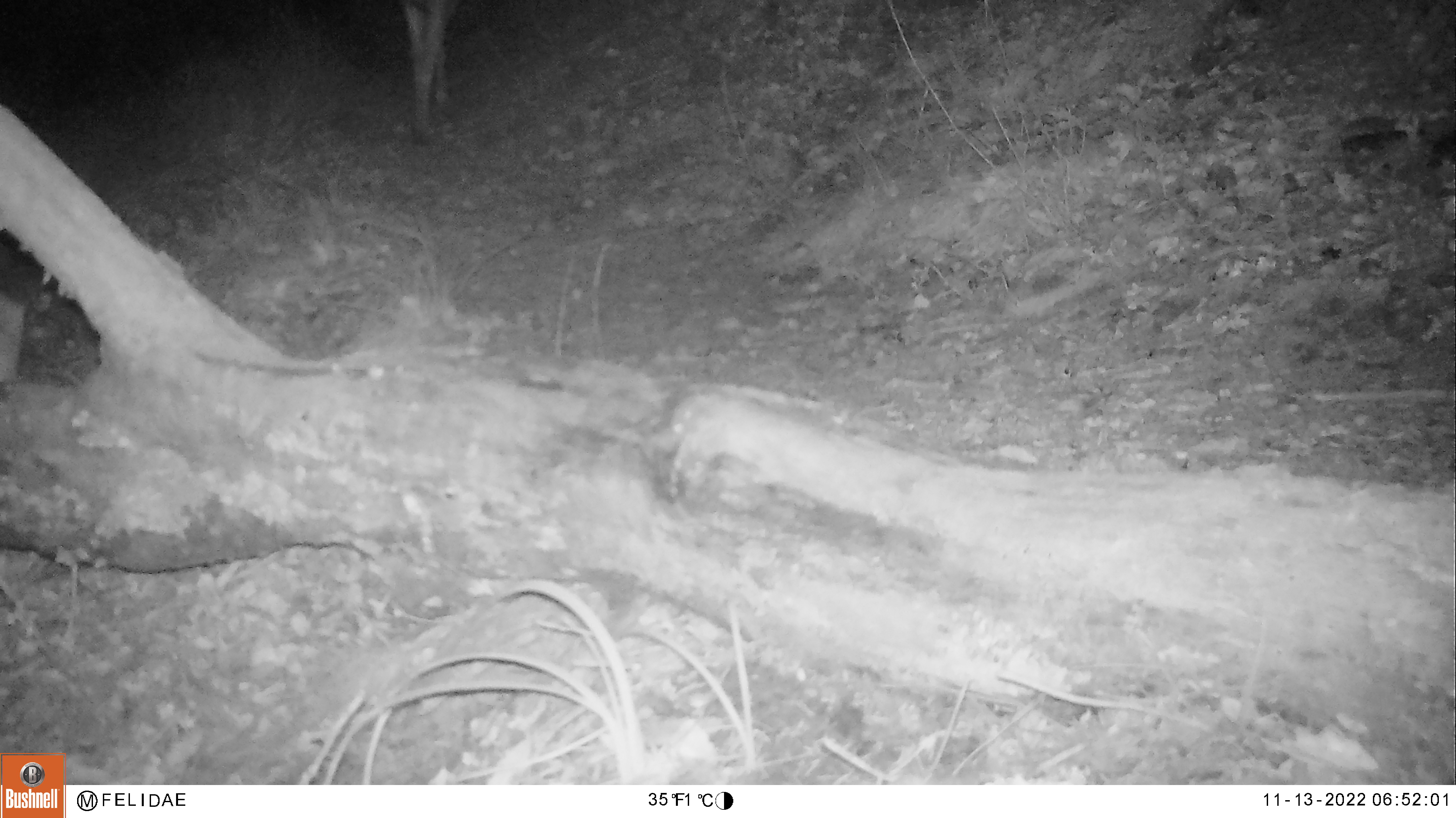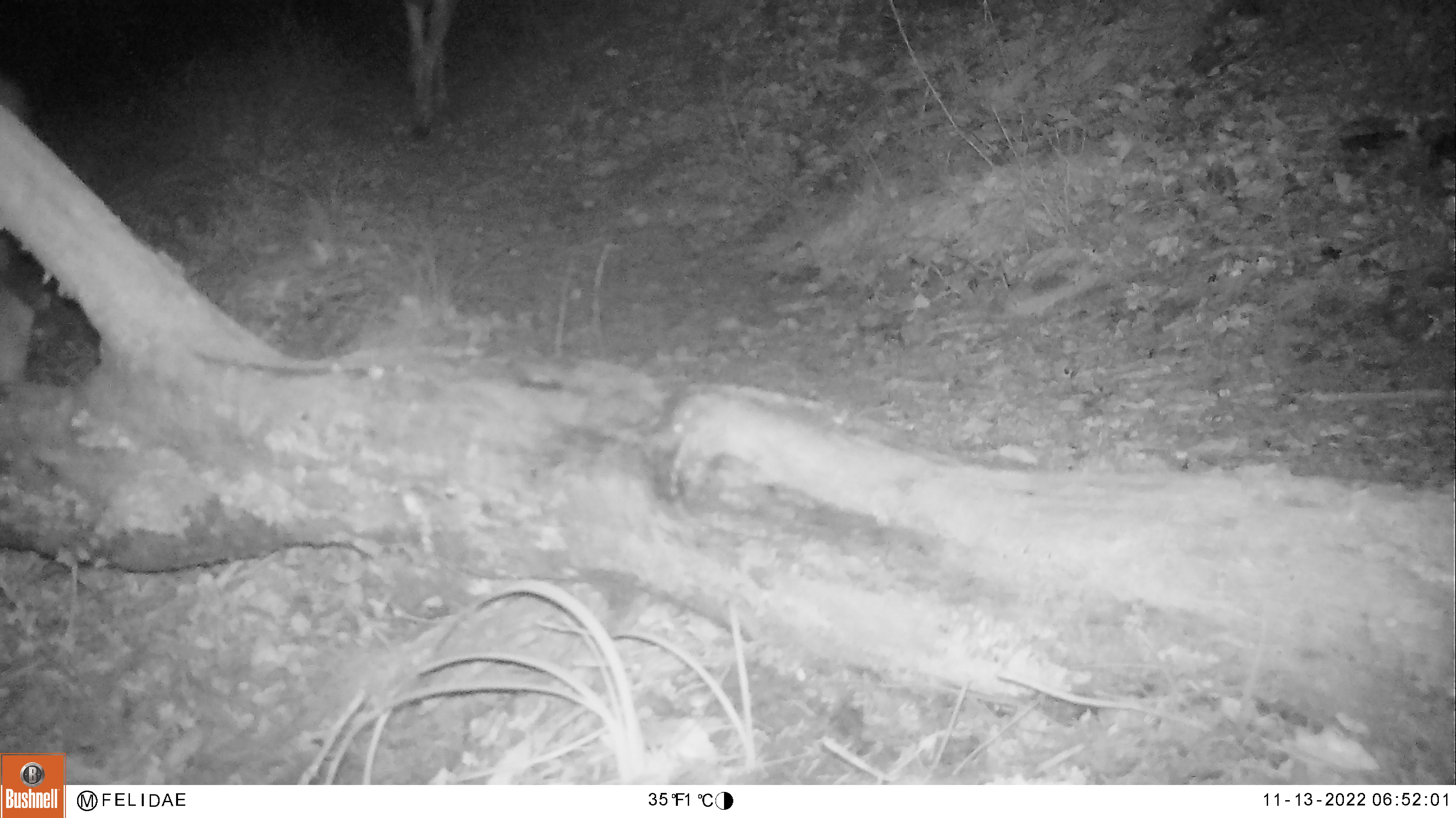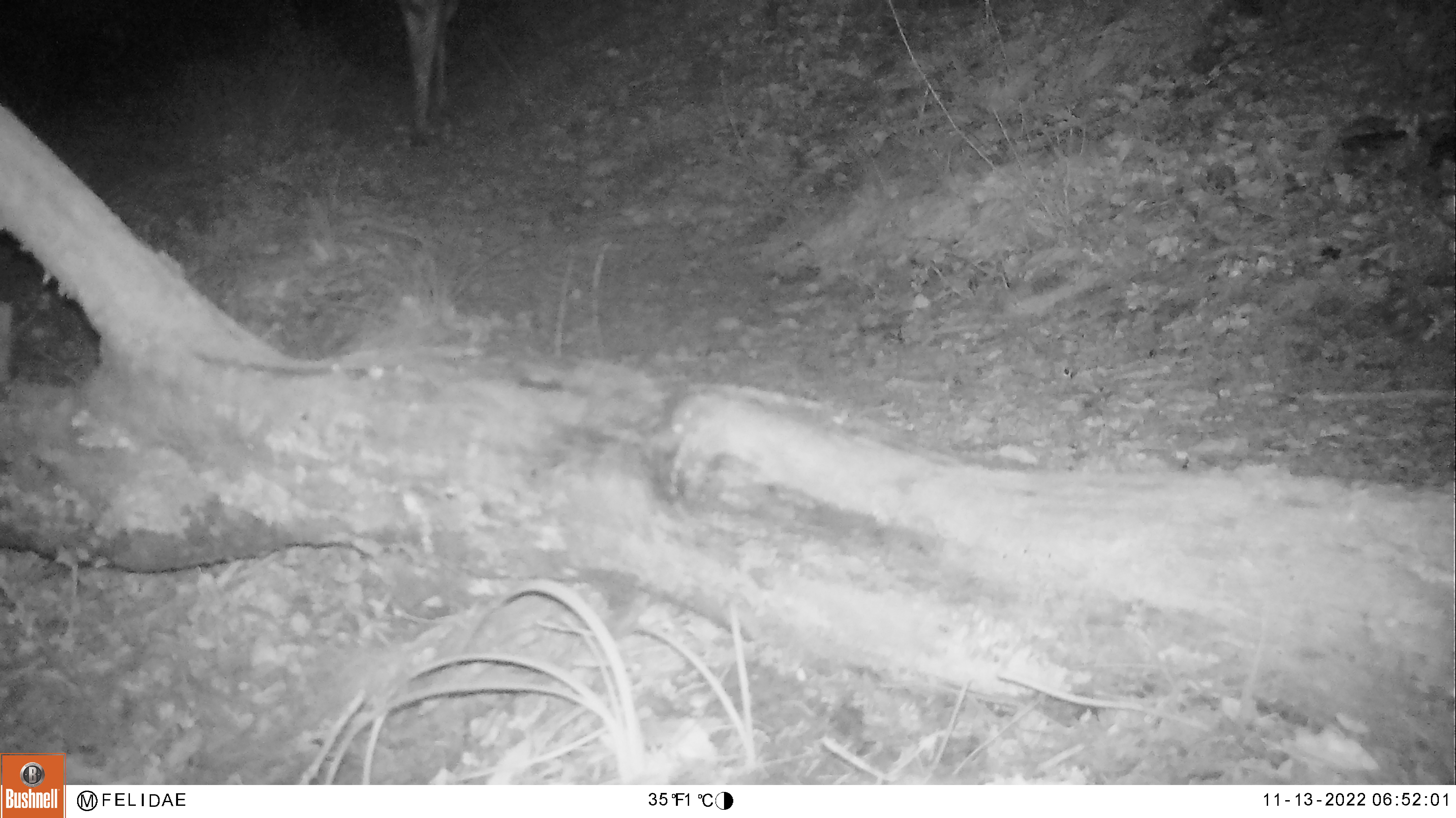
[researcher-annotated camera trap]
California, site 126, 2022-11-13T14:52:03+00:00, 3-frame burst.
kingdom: Animalia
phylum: Chordata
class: Mammalia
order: Artiodactyla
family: Cervidae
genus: Odocoileus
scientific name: Odocoileus hemionus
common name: mule deer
Mule deer (Odocoileus hemionus).